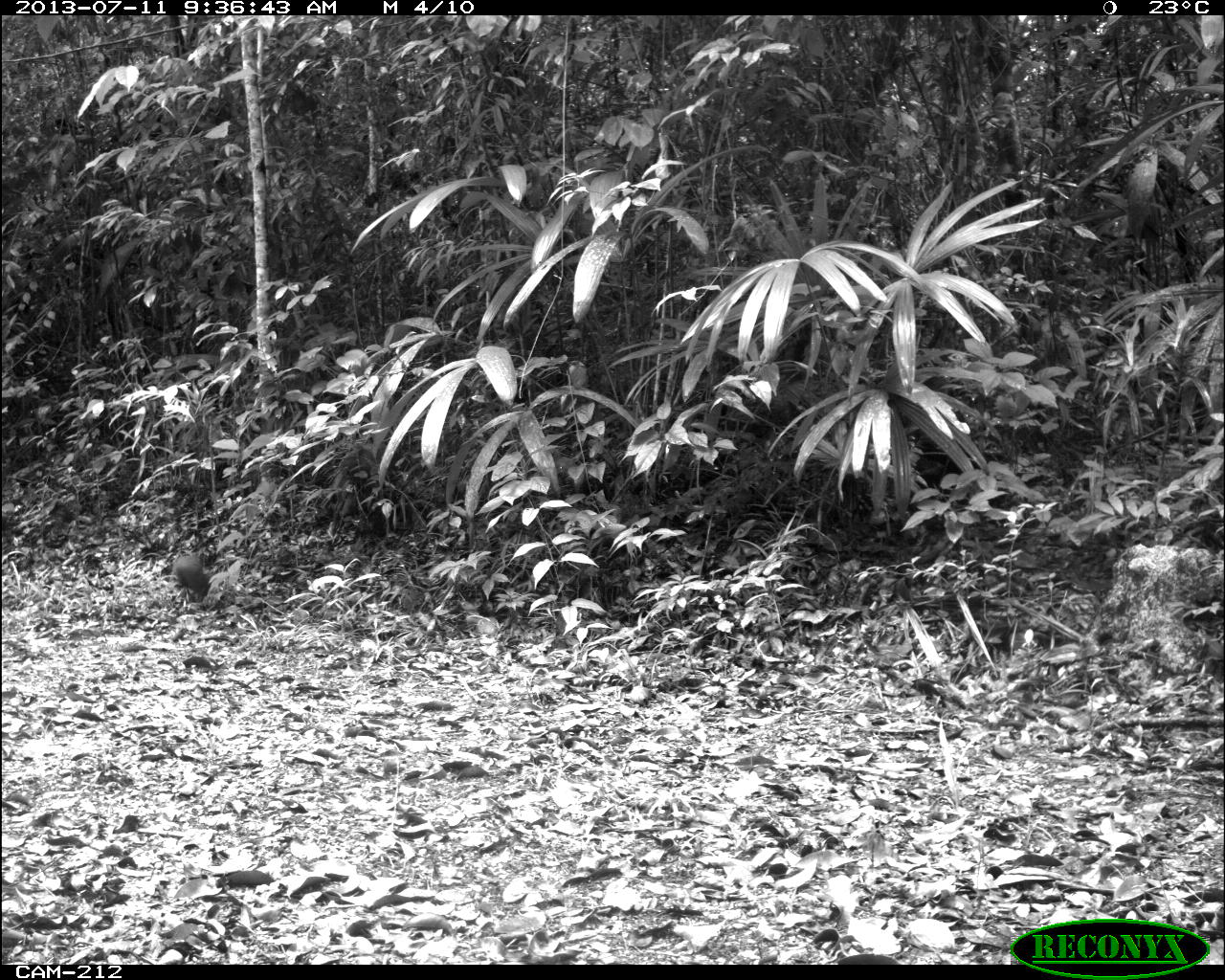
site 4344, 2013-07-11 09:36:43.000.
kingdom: Animalia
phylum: Chordata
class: Mammalia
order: Rodentia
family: Dasyproctidae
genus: Dasyprocta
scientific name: Dasyprocta punctata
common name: central american agouti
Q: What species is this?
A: Dasyprocta punctata (central american agouti).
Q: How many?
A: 3.